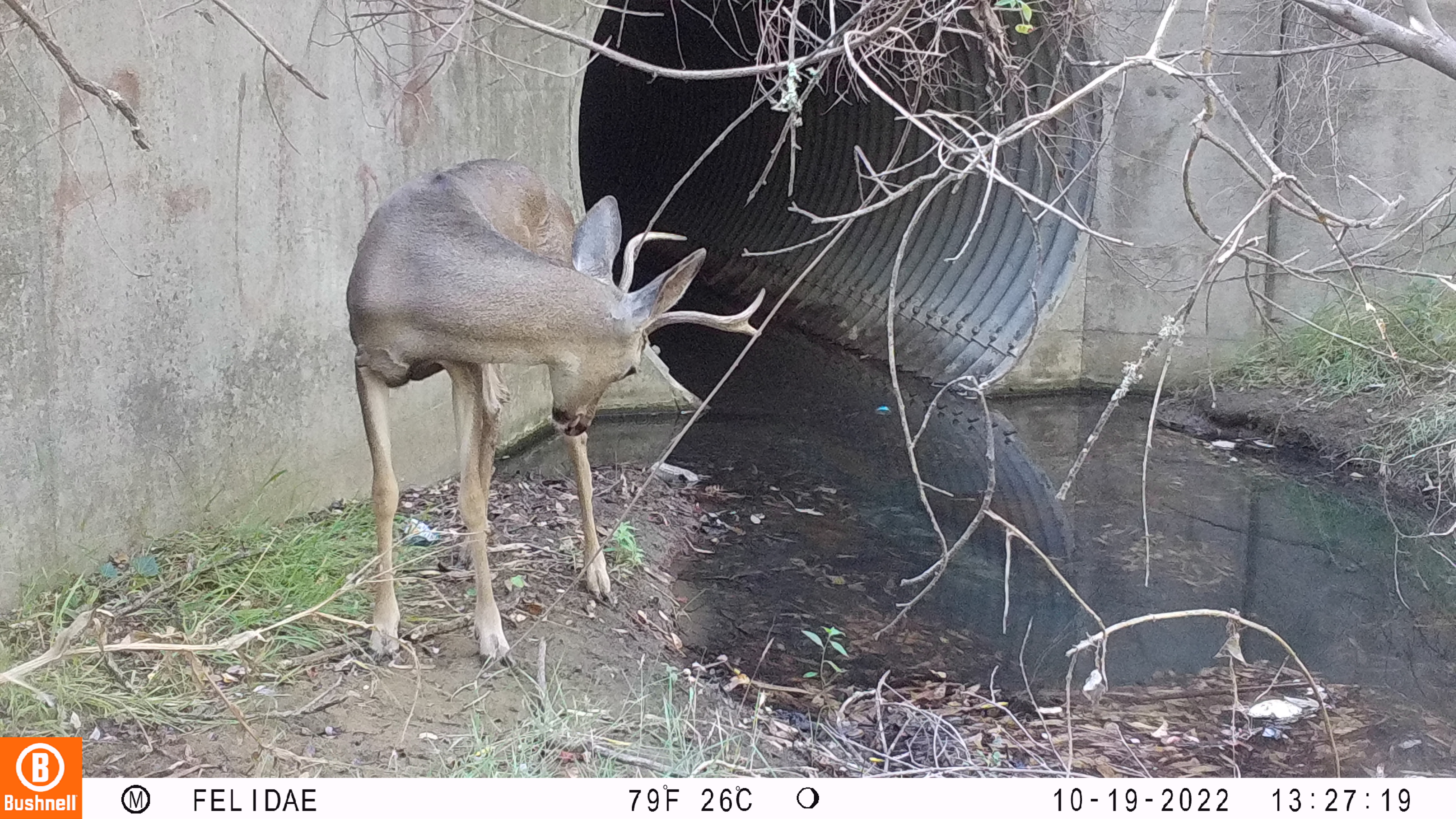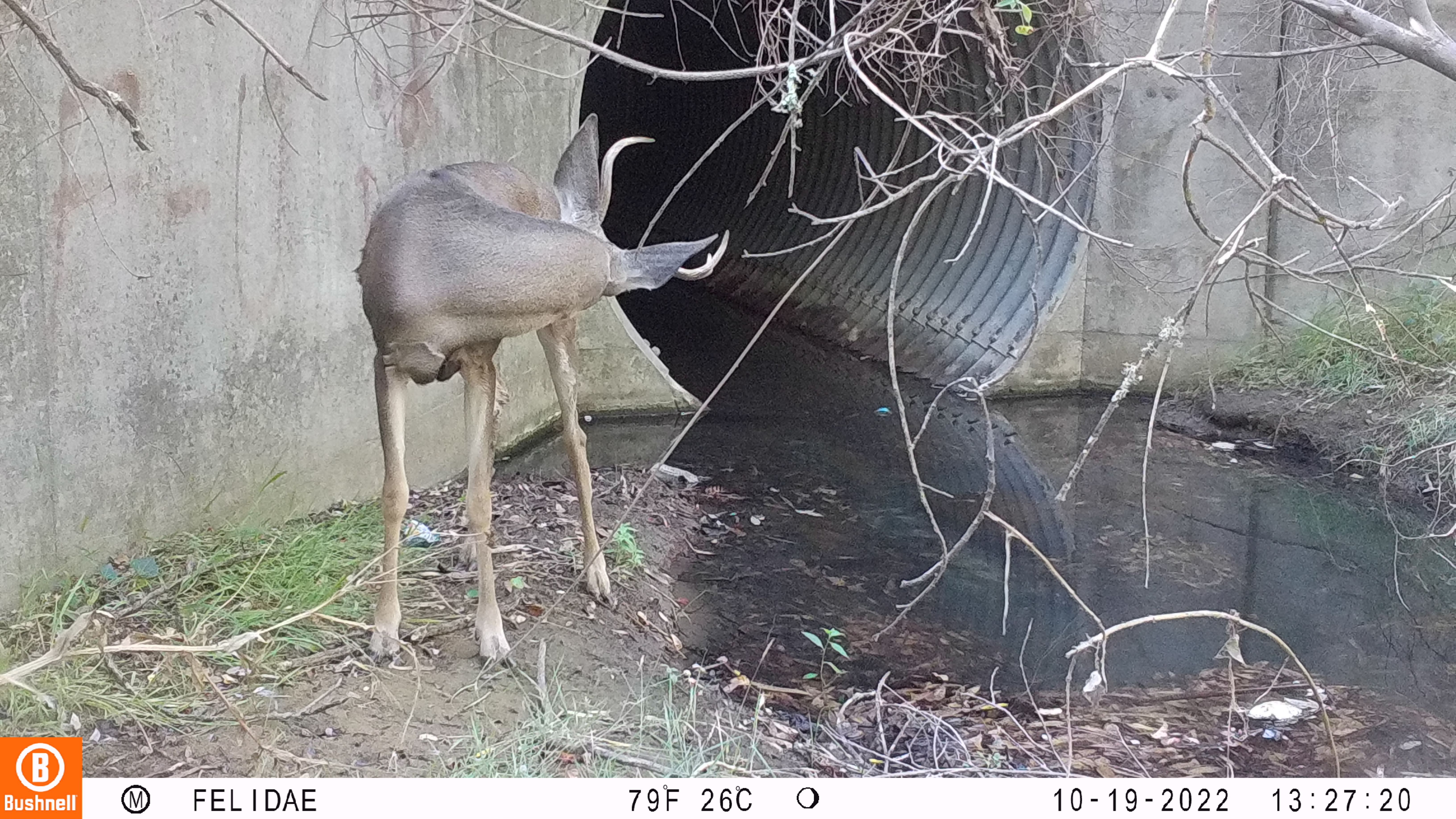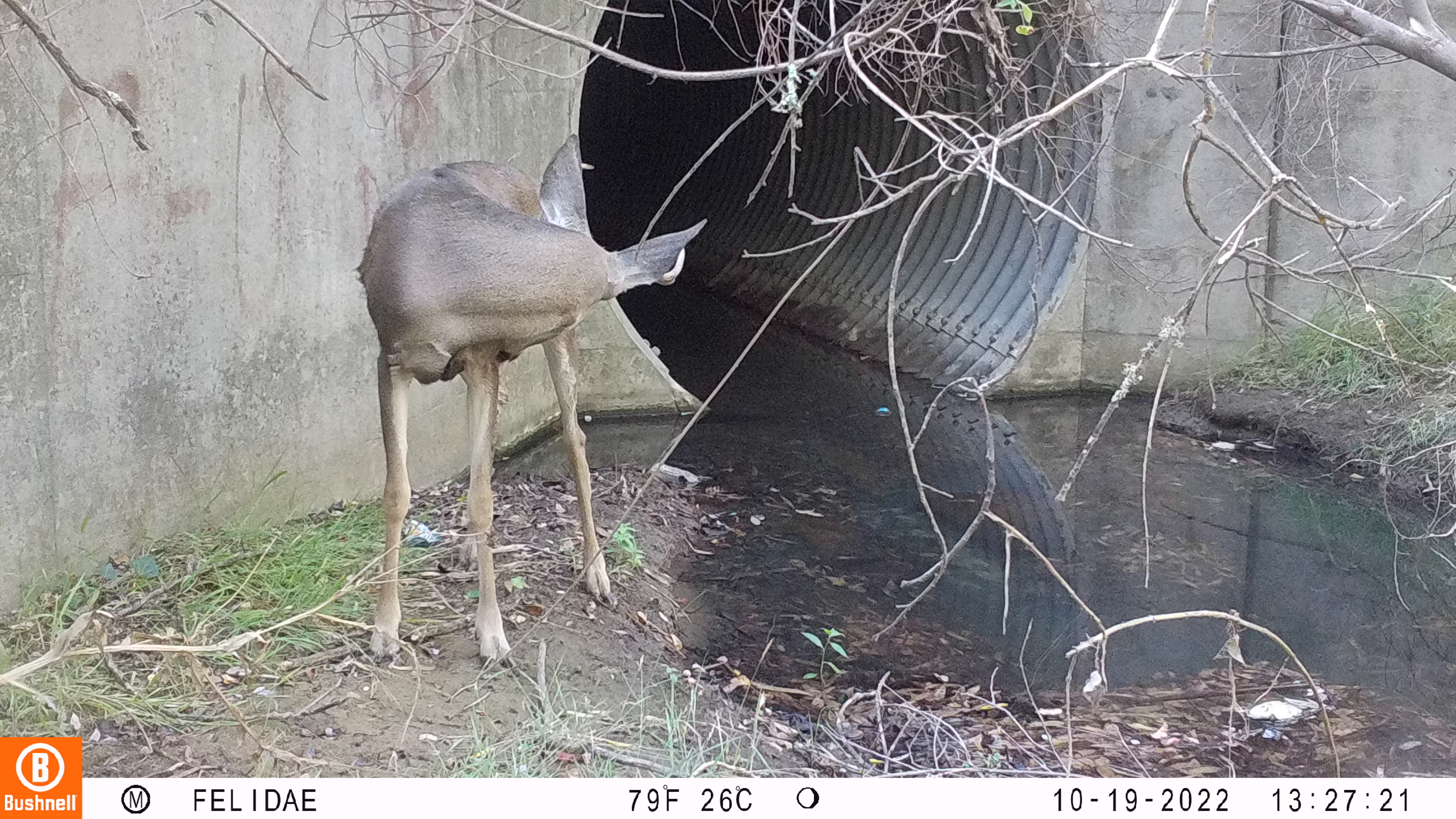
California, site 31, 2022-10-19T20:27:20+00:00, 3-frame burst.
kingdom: Animalia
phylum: Chordata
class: Mammalia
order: Artiodactyla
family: Cervidae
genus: Odocoileus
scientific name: Odocoileus hemionus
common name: mule deer